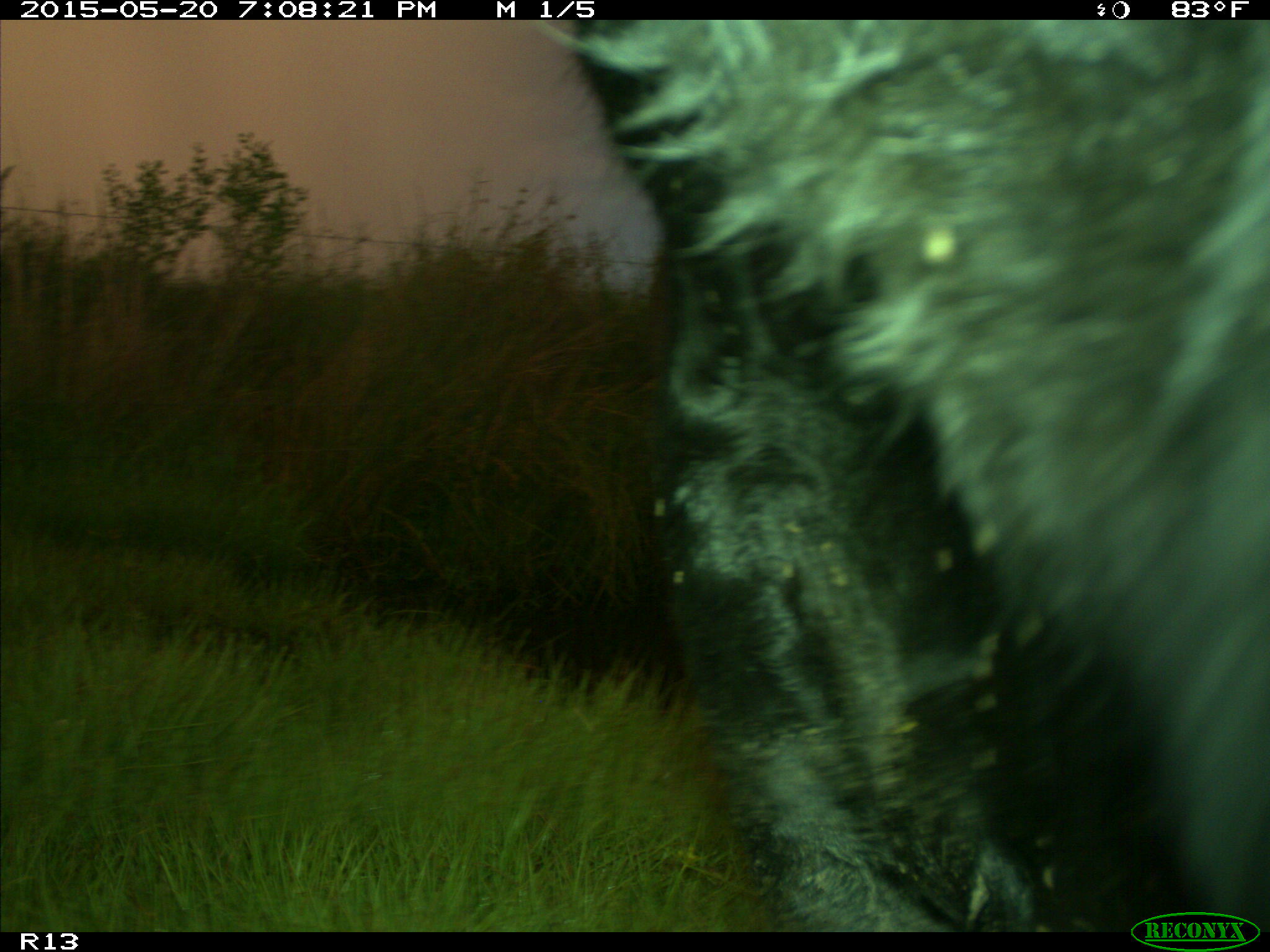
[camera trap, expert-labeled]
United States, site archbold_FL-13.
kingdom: Animalia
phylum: Chordata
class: Mammalia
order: Artiodactyla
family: Bovidae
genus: Bos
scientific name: Bos taurus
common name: domestic cow